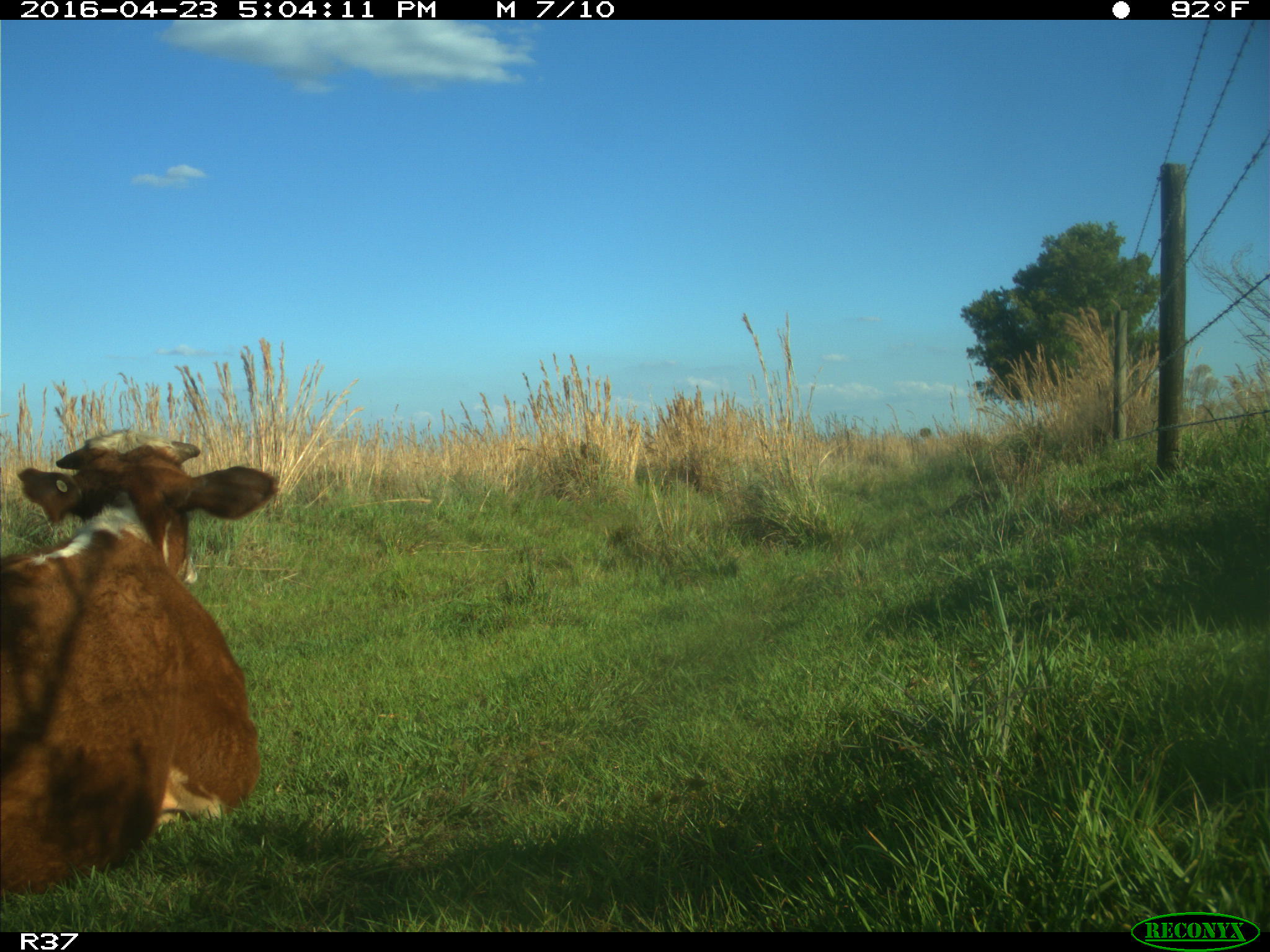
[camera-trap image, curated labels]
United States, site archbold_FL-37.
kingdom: Animalia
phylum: Chordata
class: Mammalia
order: Artiodactyla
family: Bovidae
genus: Bos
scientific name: Bos taurus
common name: domestic cow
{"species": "Bos taurus (domestic cow)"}